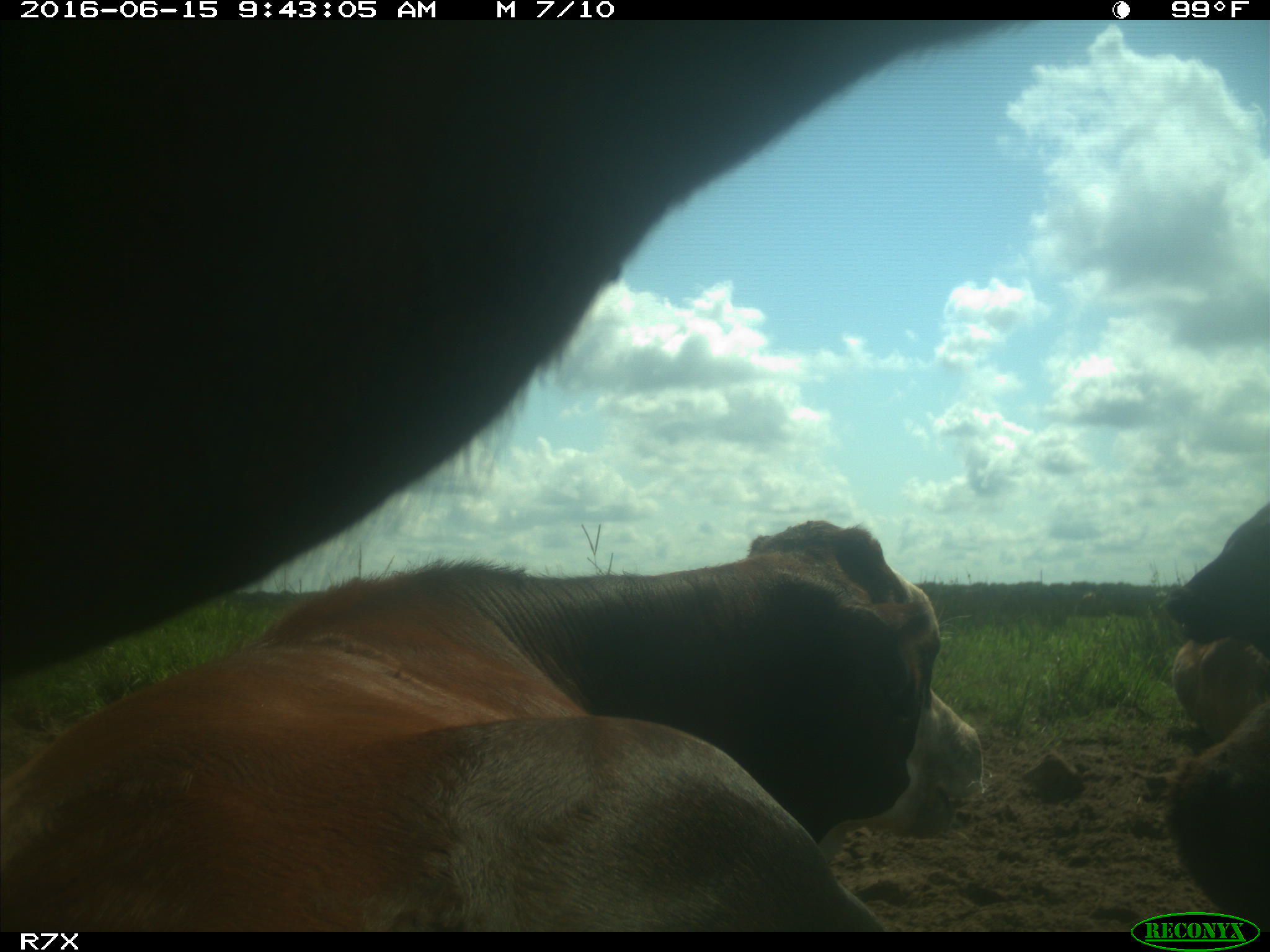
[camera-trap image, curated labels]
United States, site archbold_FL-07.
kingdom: Animalia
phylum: Chordata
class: Mammalia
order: Artiodactyla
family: Bovidae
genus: Bos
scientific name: Bos taurus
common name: domestic cow